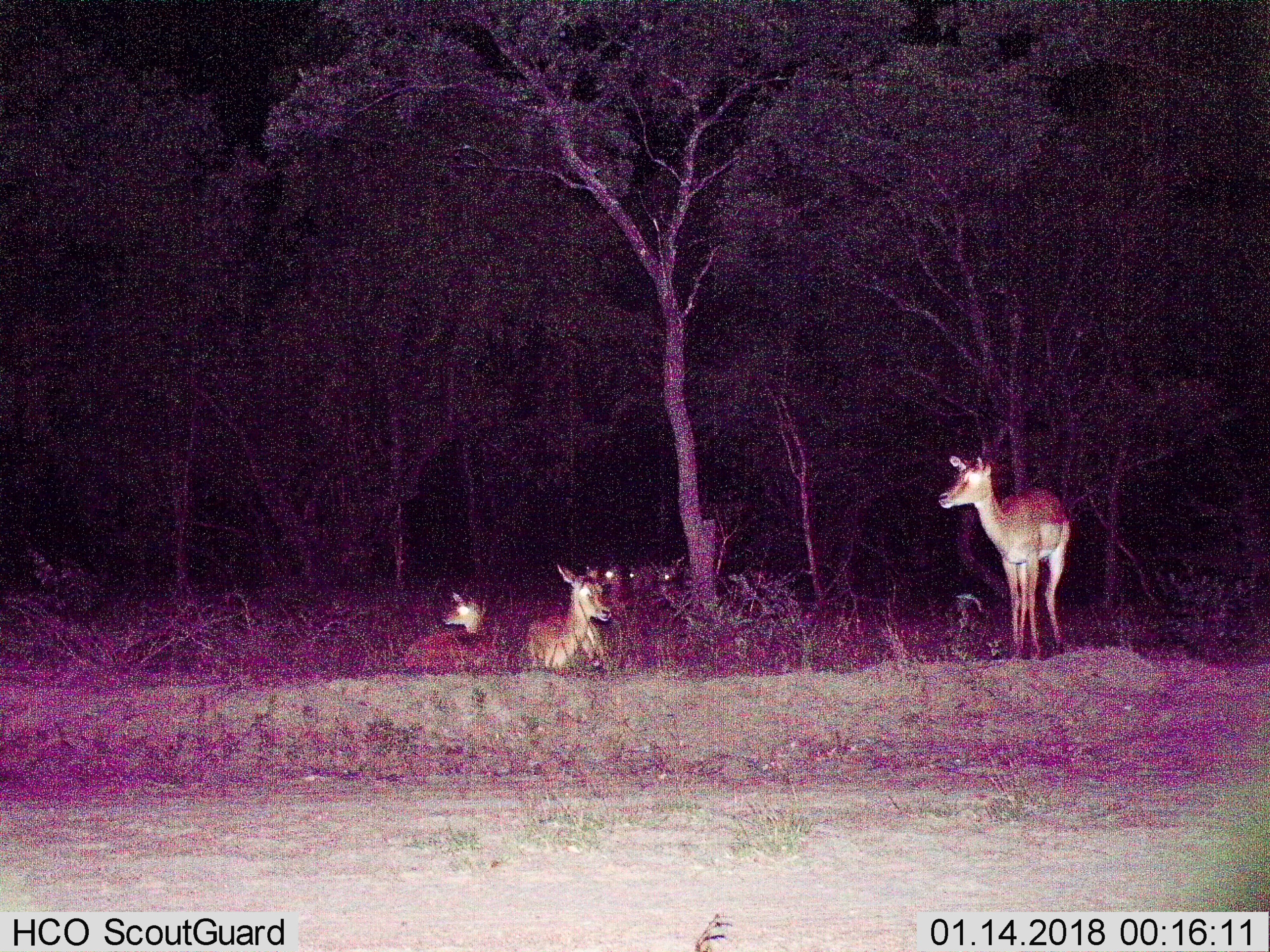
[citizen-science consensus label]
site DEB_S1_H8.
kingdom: Animalia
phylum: Chordata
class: Mammalia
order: Artiodactyla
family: Bovidae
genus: Aepyceros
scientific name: Aepyceros melampus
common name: impala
Impala (Aepyceros melampus), count 6. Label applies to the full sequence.